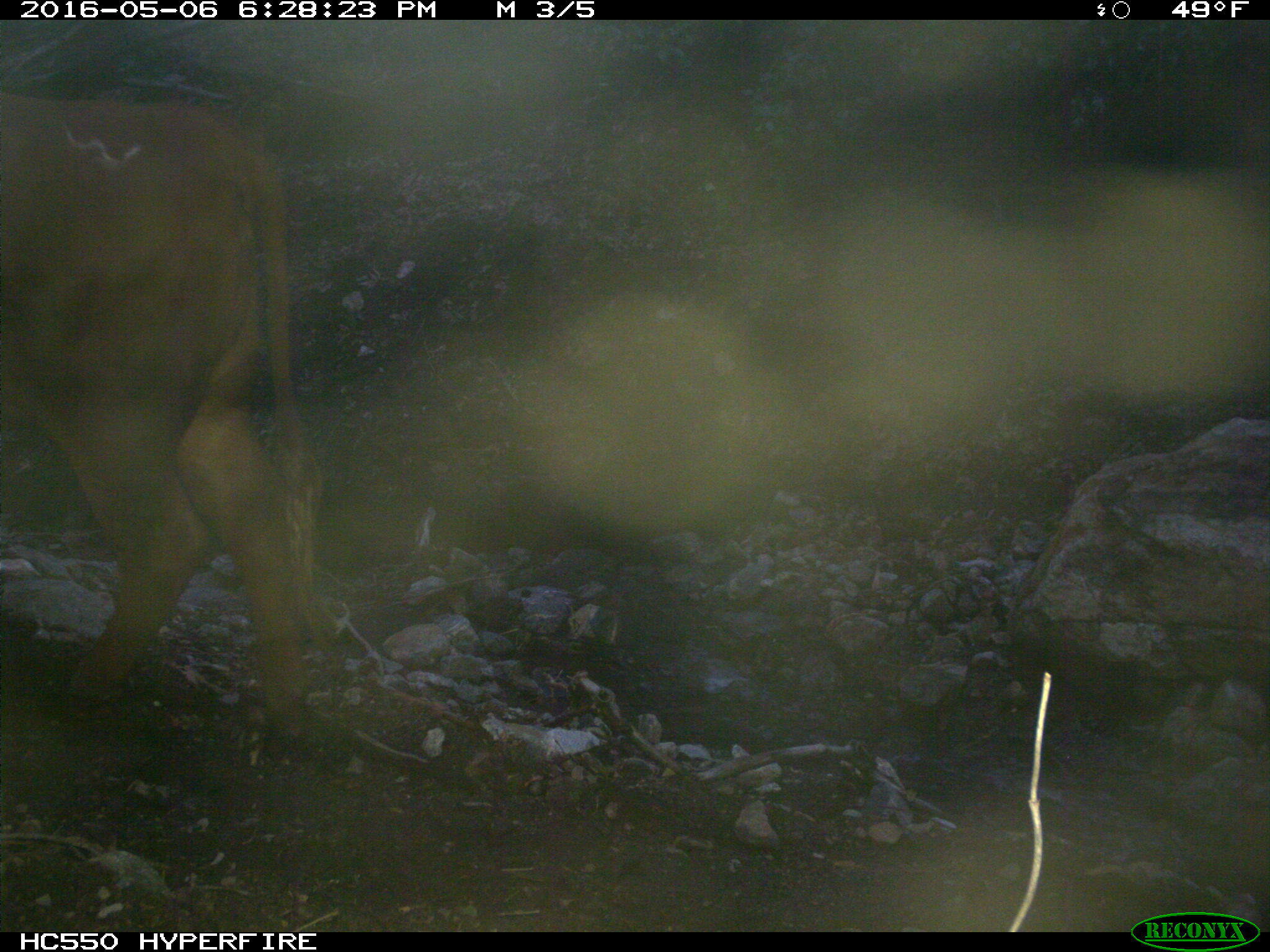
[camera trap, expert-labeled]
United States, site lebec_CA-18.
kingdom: Animalia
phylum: Chordata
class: Mammalia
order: Artiodactyla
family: Bovidae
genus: Bos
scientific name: Bos taurus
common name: domestic cow